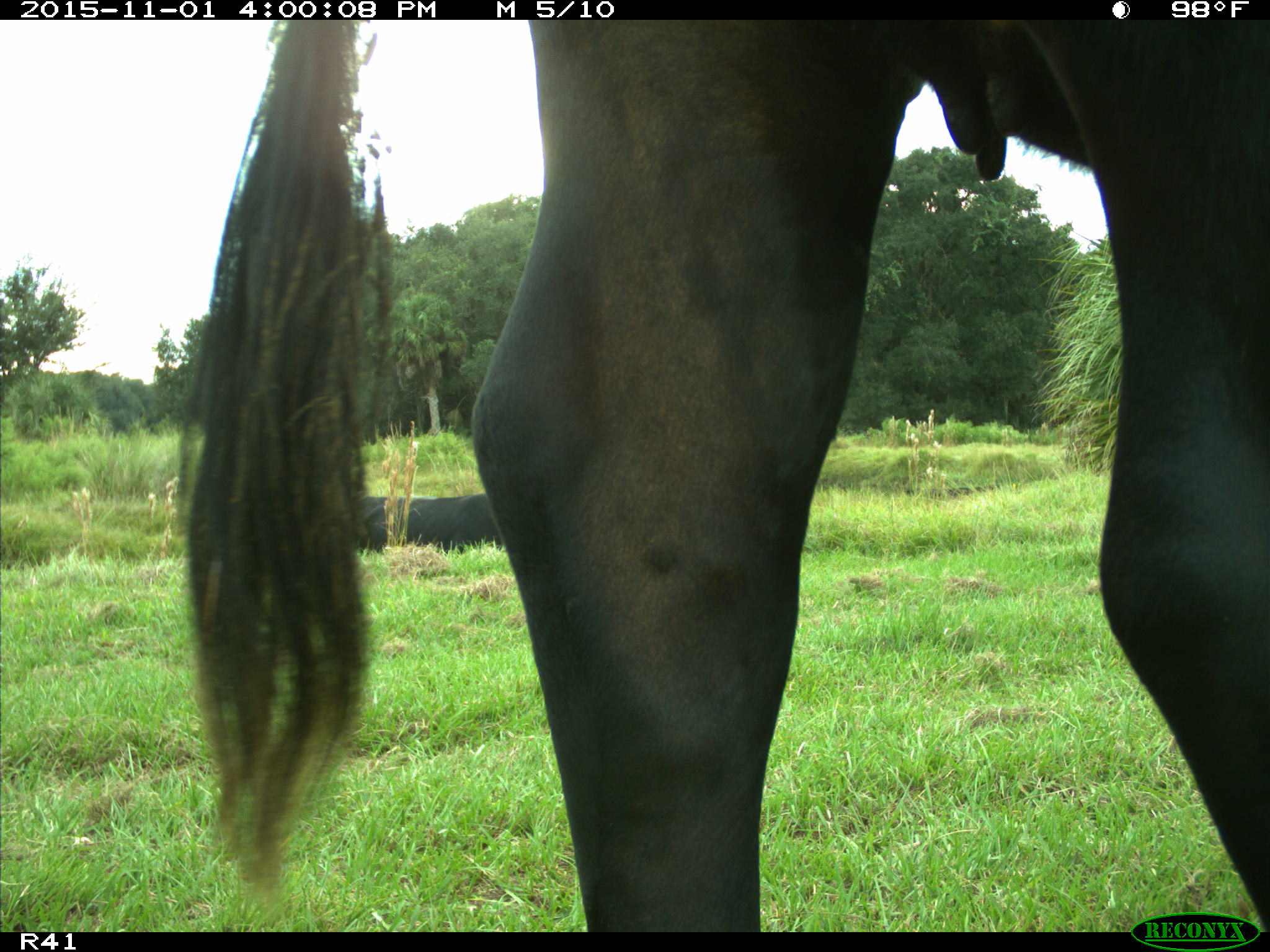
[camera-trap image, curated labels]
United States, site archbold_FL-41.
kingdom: Animalia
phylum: Chordata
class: Mammalia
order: Artiodactyla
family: Bovidae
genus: Bos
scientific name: Bos taurus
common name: domestic cow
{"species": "Bos taurus (domestic cow)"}